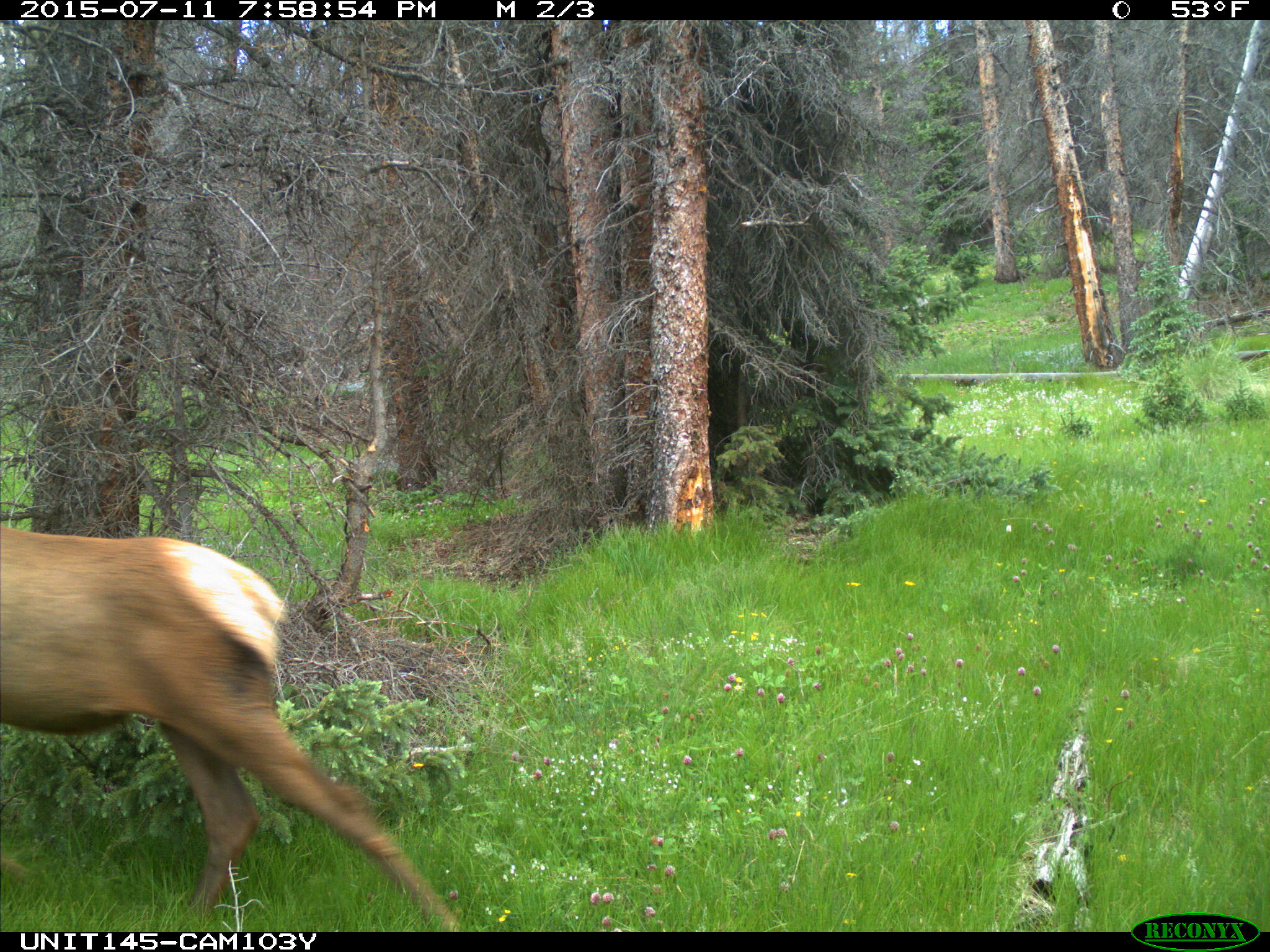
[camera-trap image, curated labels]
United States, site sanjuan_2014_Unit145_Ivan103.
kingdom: Animalia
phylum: Chordata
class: Mammalia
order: Artiodactyla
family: Cervidae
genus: Cervus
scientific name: Cervus elaphus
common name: red deer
Cervus elaphus (red deer).